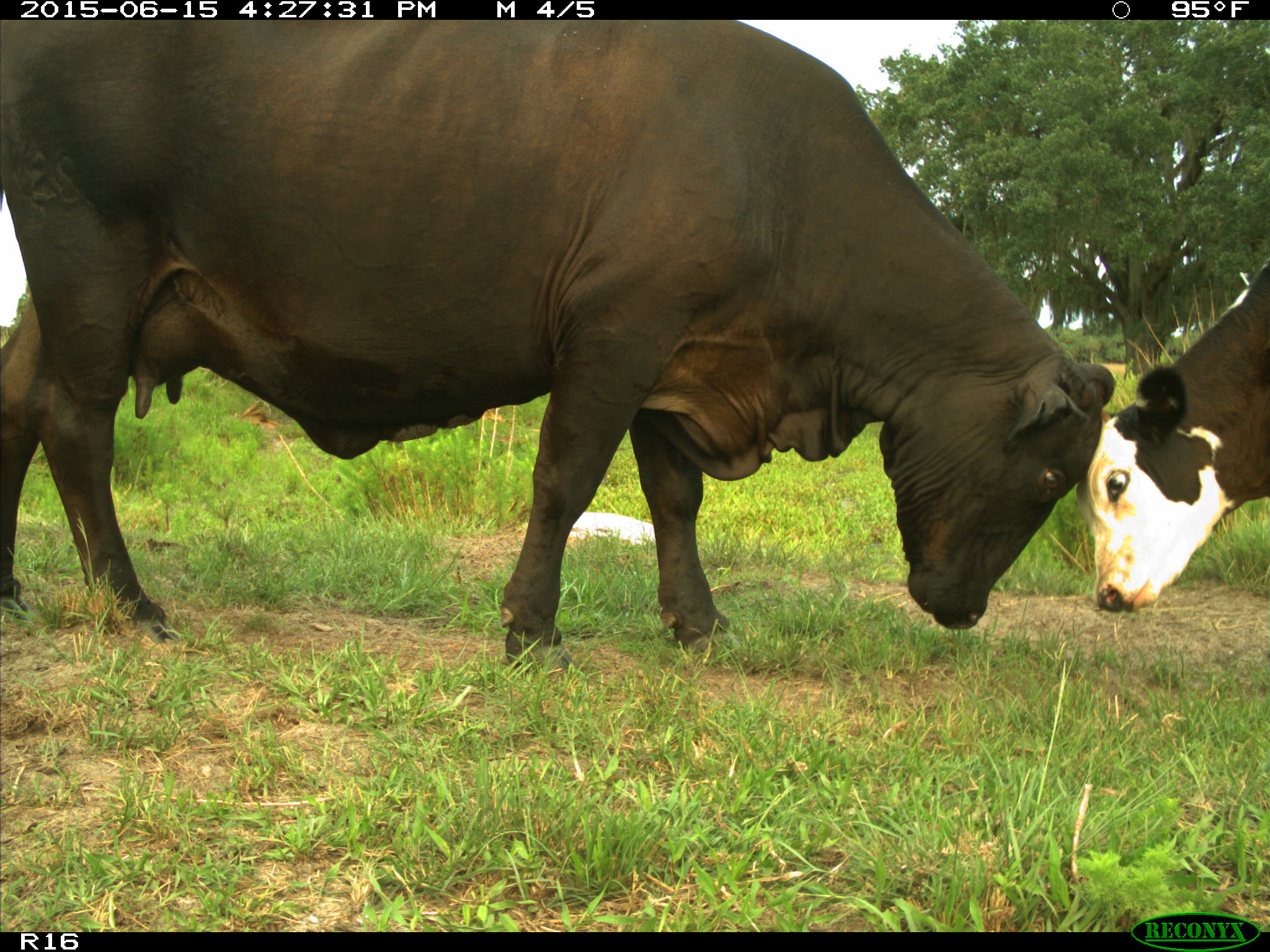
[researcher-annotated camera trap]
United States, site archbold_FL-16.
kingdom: Animalia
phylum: Chordata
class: Mammalia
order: Artiodactyla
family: Bovidae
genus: Bos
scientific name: Bos taurus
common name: domestic cow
Bos taurus (domestic cow).